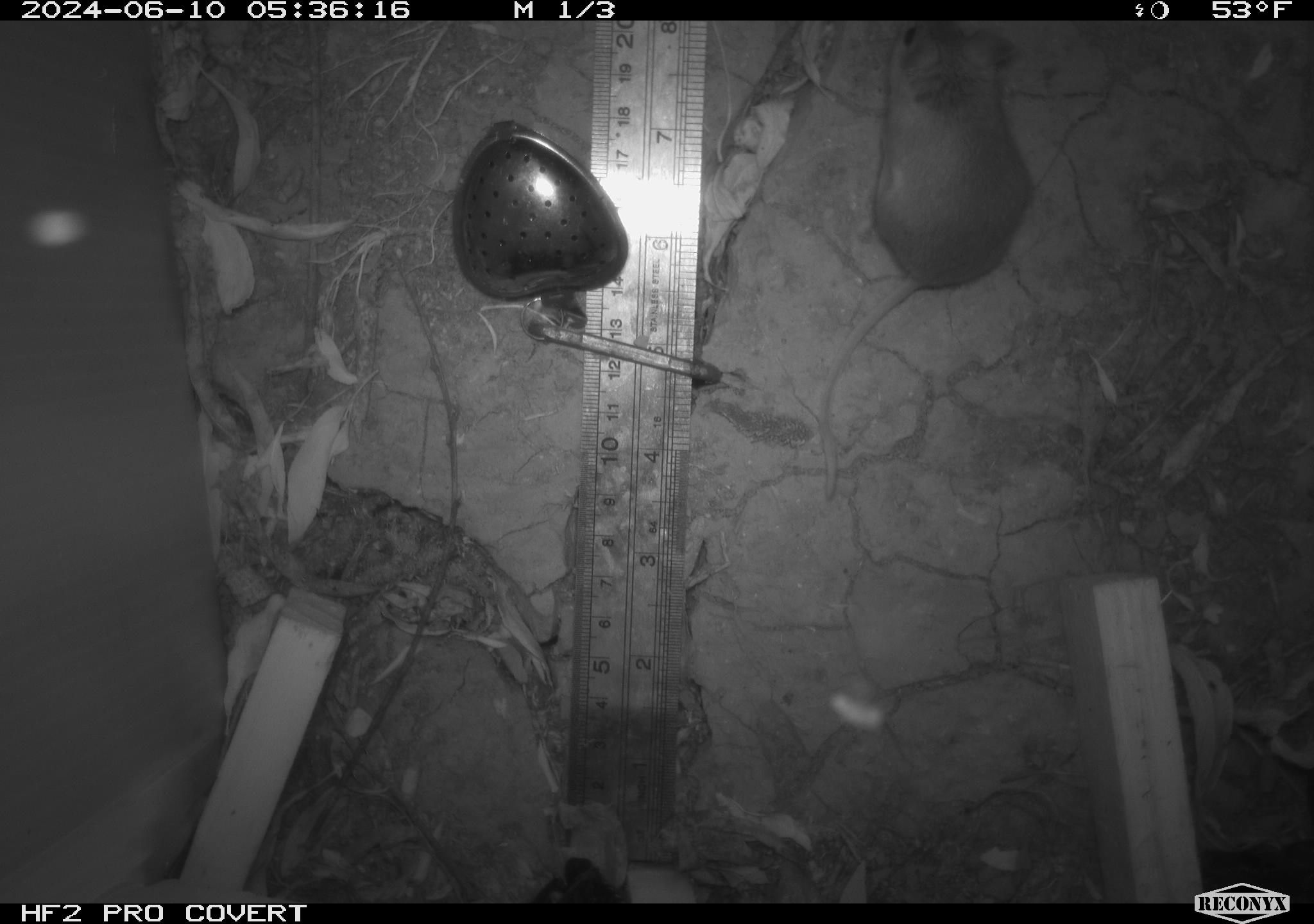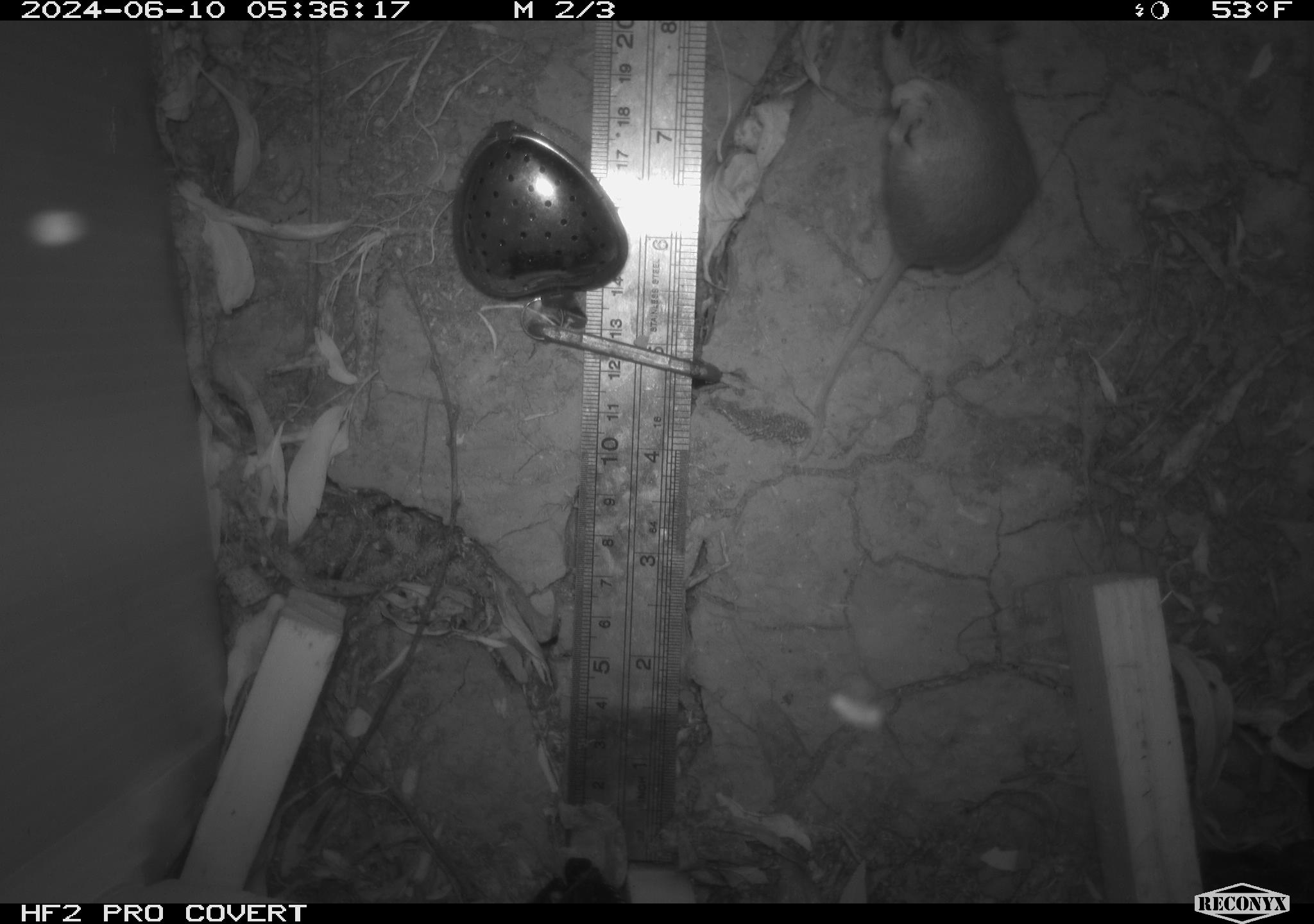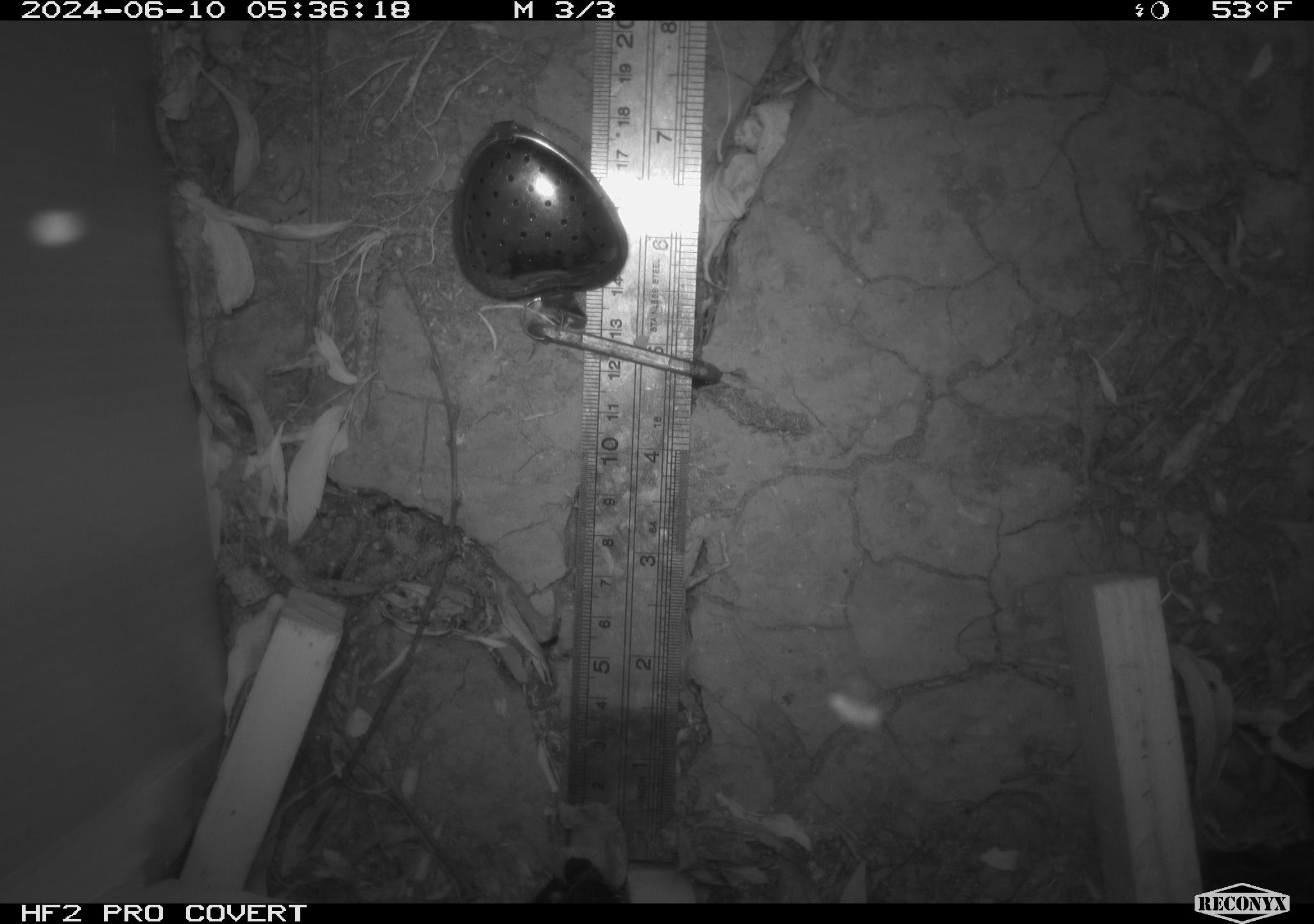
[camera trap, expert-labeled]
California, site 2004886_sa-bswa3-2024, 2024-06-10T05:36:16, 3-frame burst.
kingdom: Animalia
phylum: Chordata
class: Mammalia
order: Rodentia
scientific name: Rodentia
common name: mouse species